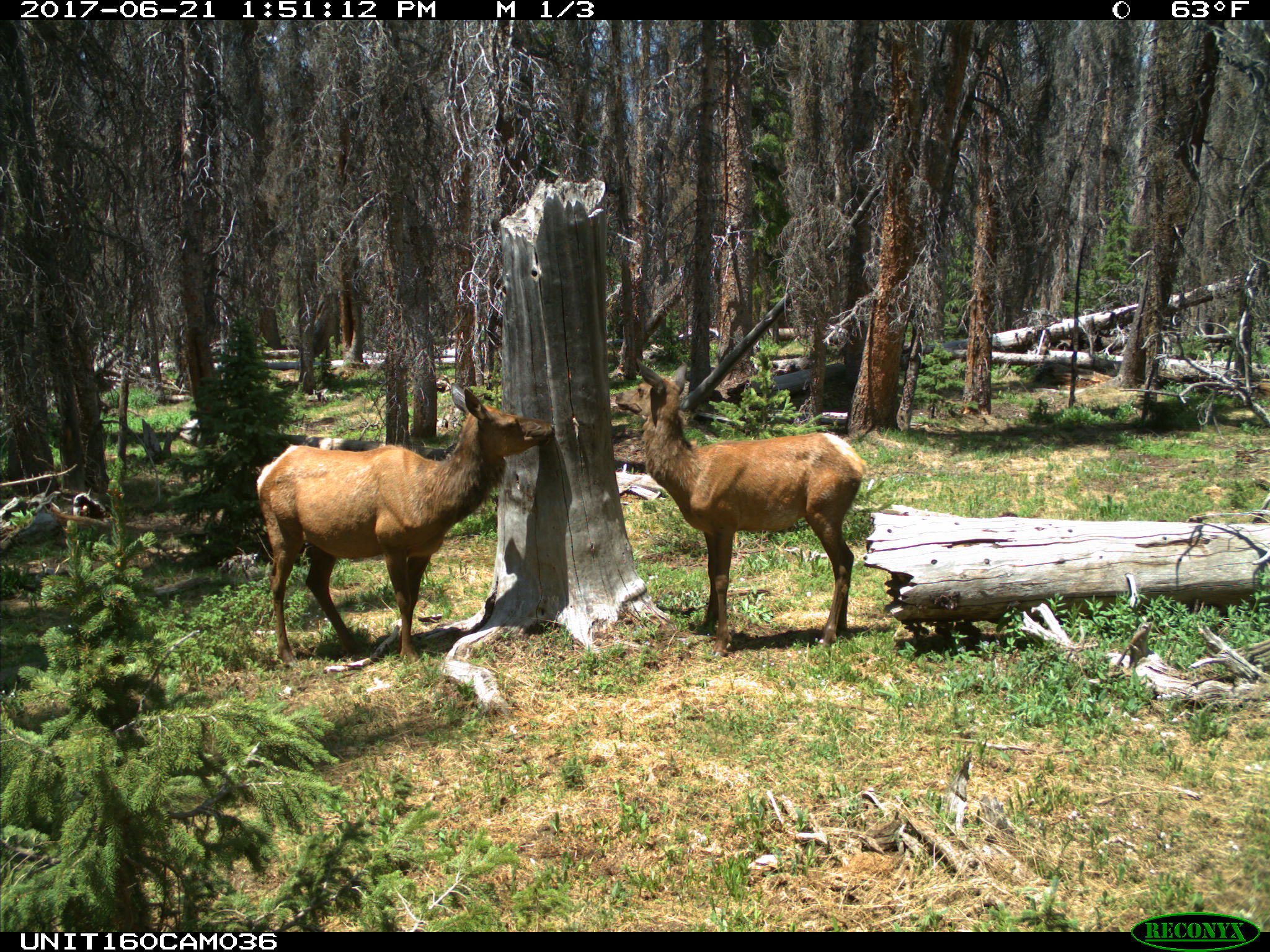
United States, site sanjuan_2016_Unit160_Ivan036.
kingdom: Animalia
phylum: Chordata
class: Mammalia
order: Artiodactyla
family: Cervidae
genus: Cervus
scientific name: Cervus elaphus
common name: red deer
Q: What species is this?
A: Cervus elaphus (red deer).